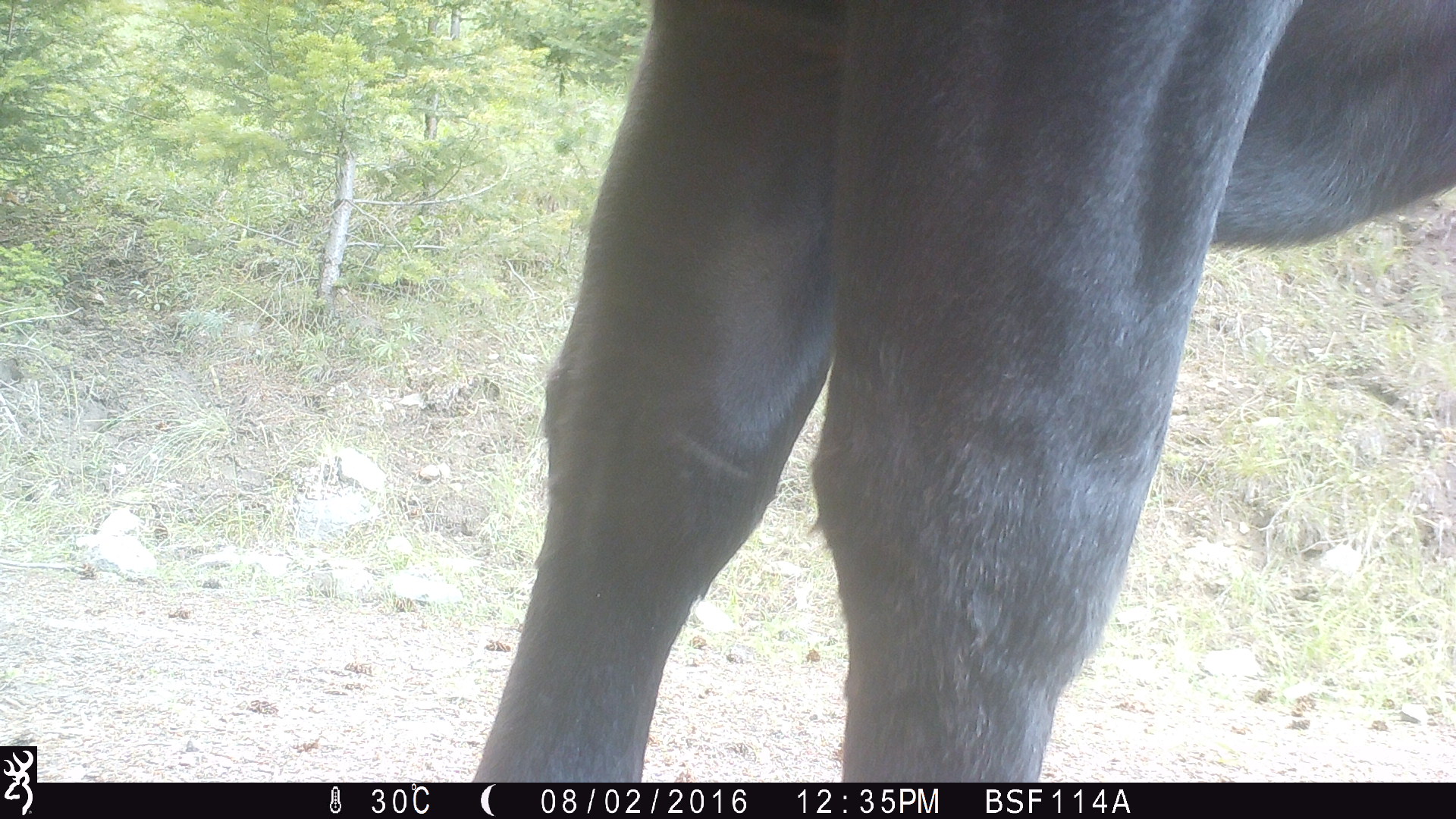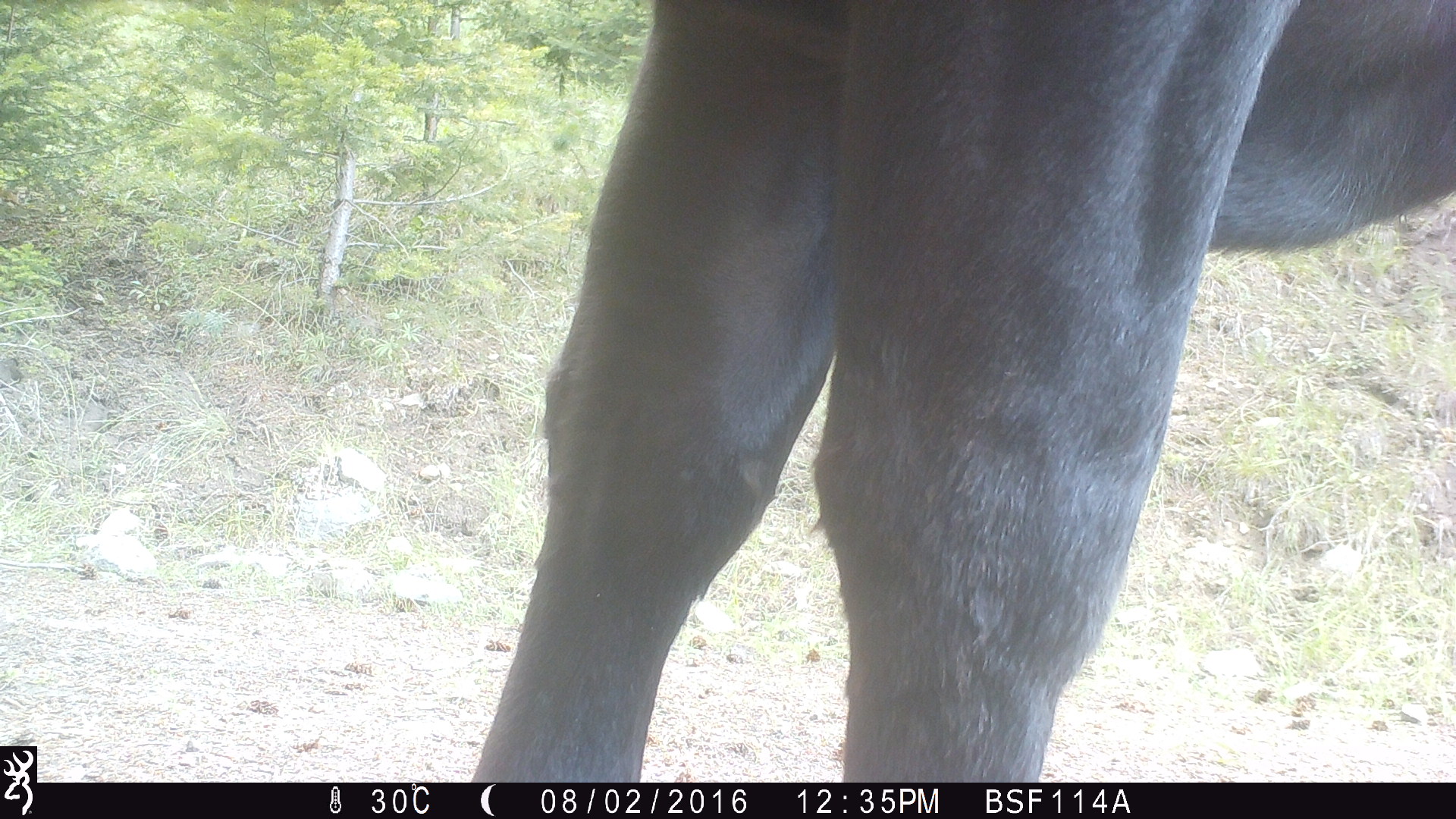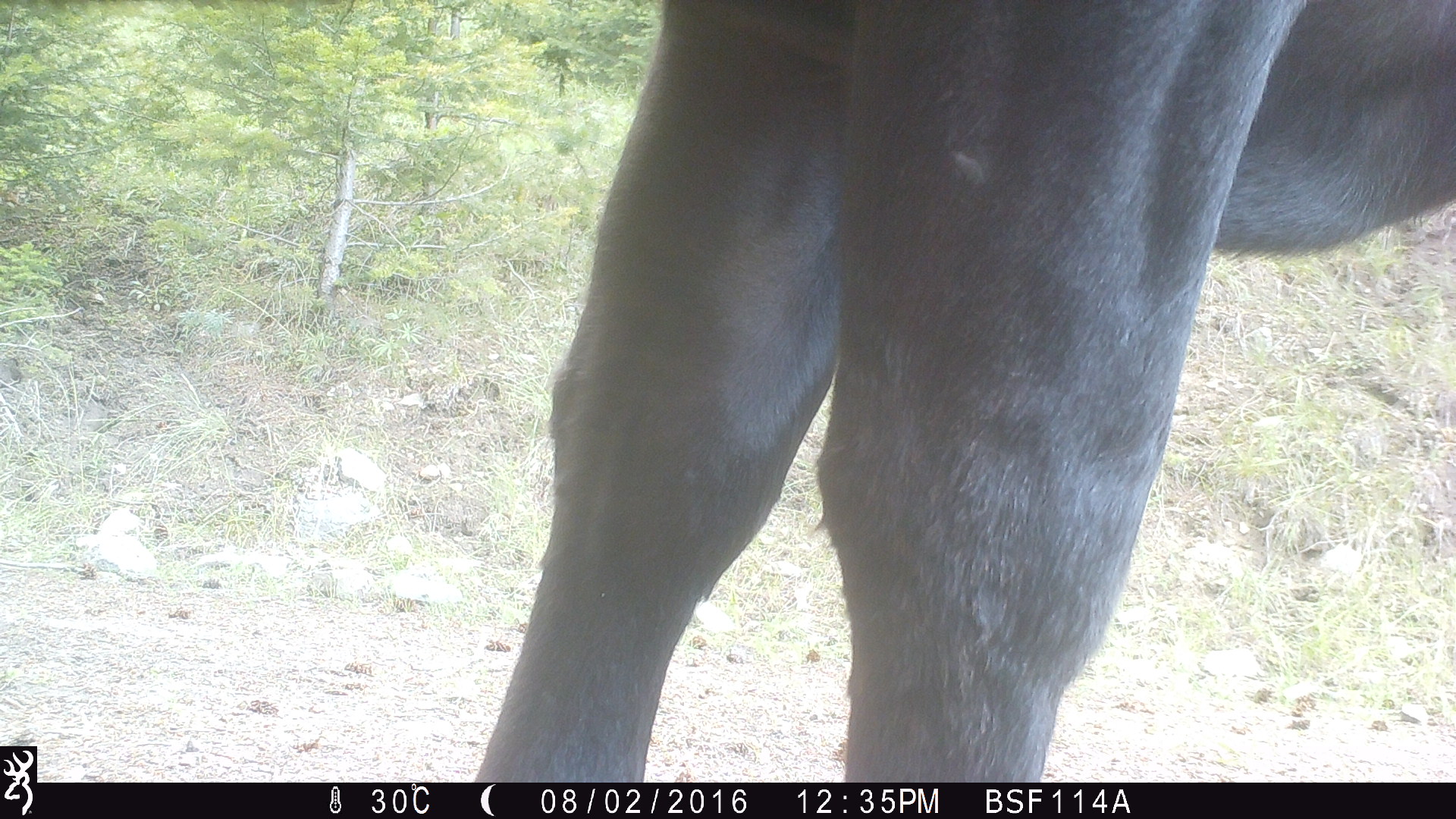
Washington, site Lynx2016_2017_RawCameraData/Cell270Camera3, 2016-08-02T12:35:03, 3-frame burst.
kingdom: Animalia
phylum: Chordata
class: Mammalia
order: Artiodactyla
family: Bovidae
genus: Bos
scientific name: Bos taurus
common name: domestic cattle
Domestic cattle (Bos taurus). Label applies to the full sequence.